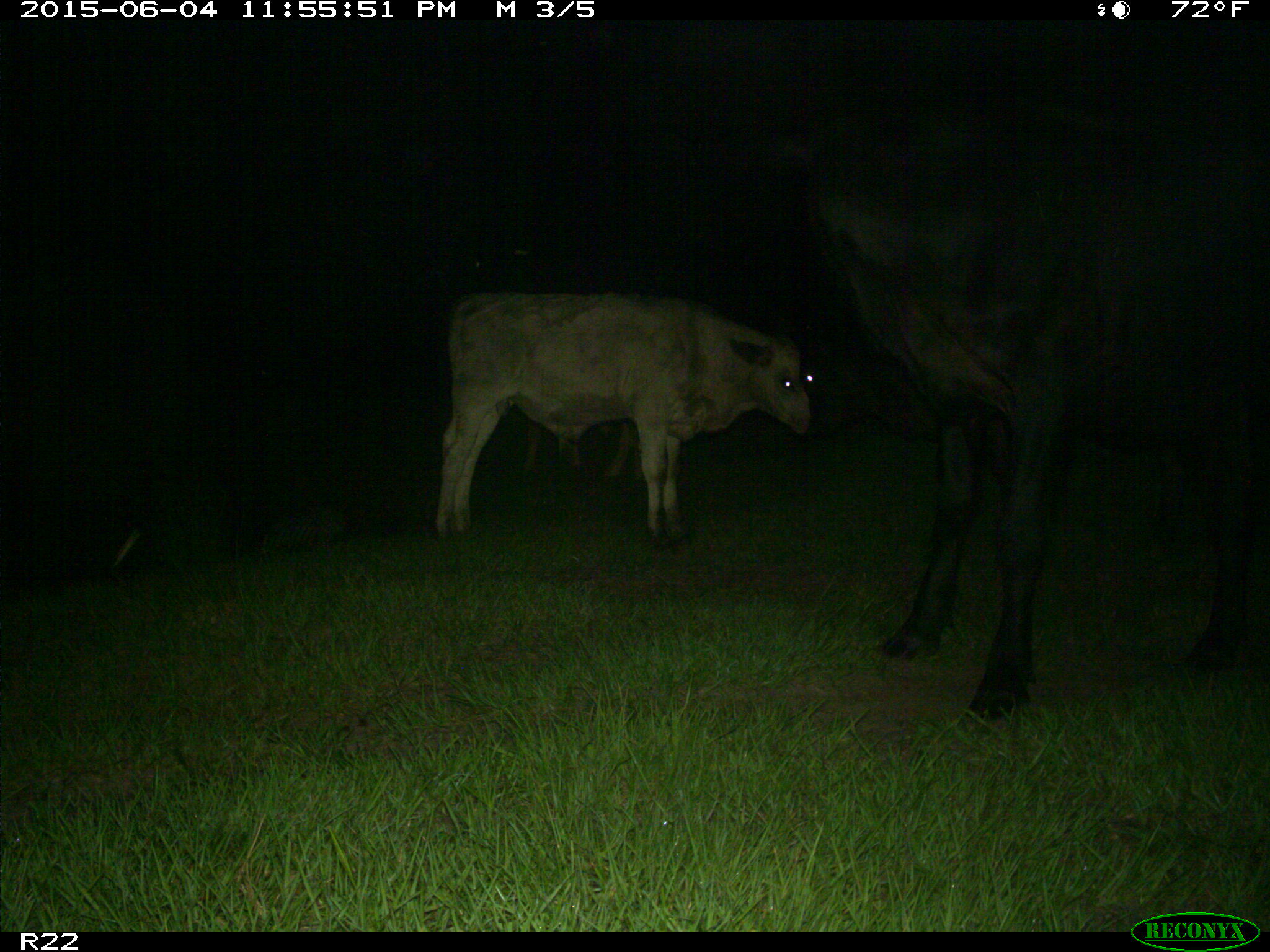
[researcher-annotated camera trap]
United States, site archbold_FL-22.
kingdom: Animalia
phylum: Chordata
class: Mammalia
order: Artiodactyla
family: Bovidae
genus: Bos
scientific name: Bos taurus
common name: domestic cow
Bos taurus (domestic cow).